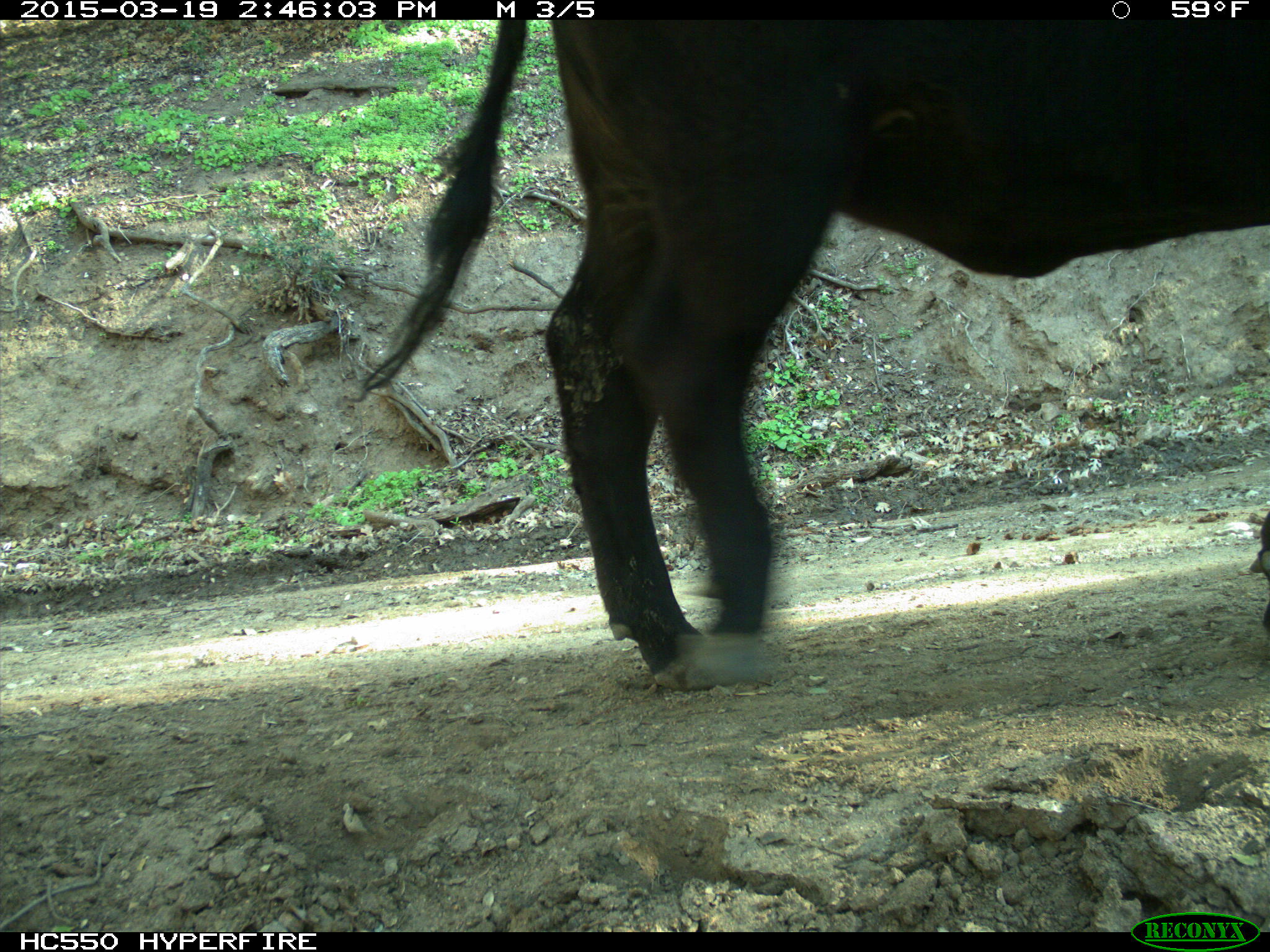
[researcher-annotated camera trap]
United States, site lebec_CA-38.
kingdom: Animalia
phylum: Chordata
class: Mammalia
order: Artiodactyla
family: Bovidae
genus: Bos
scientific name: Bos taurus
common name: domestic cow